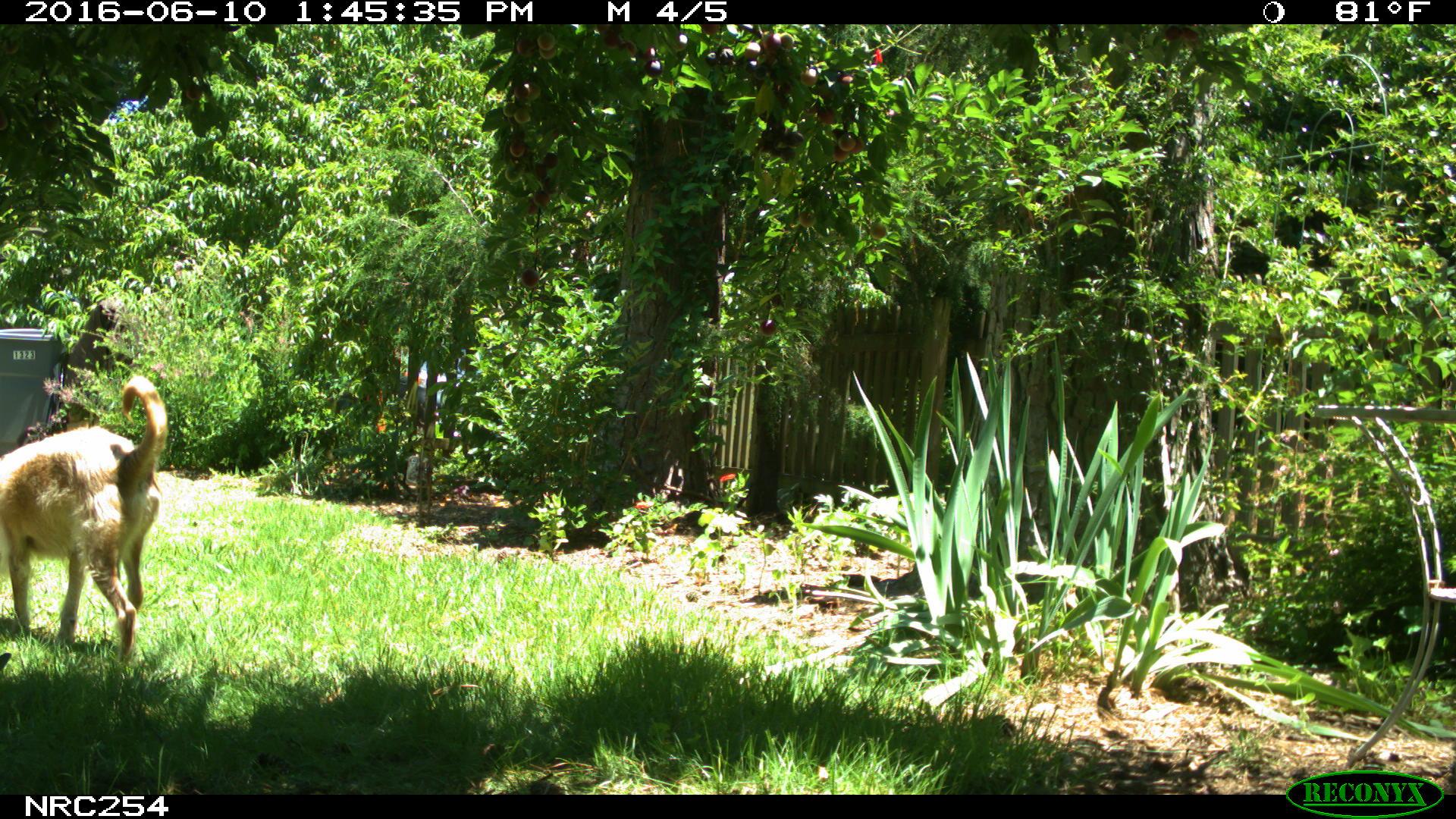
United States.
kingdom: Animalia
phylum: Chordata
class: Mammalia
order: Carnivora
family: Canidae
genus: Canis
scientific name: Canis familiaris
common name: domestic dog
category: Dog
Dog (domestic dog) (Canis familiaris).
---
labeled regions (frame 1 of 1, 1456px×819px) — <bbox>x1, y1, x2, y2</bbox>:
Dog: <bbox>0, 367, 179, 676</bbox>